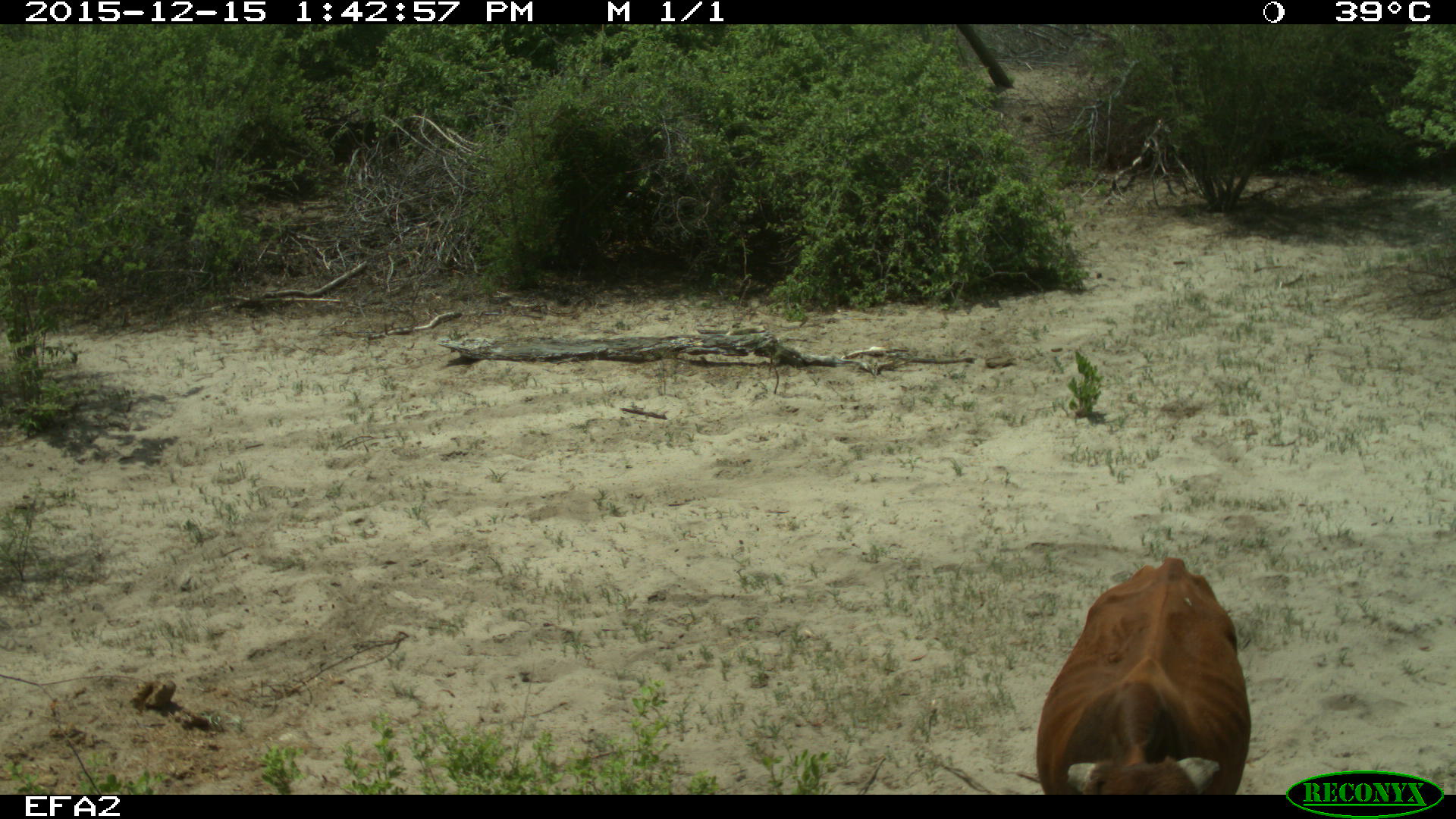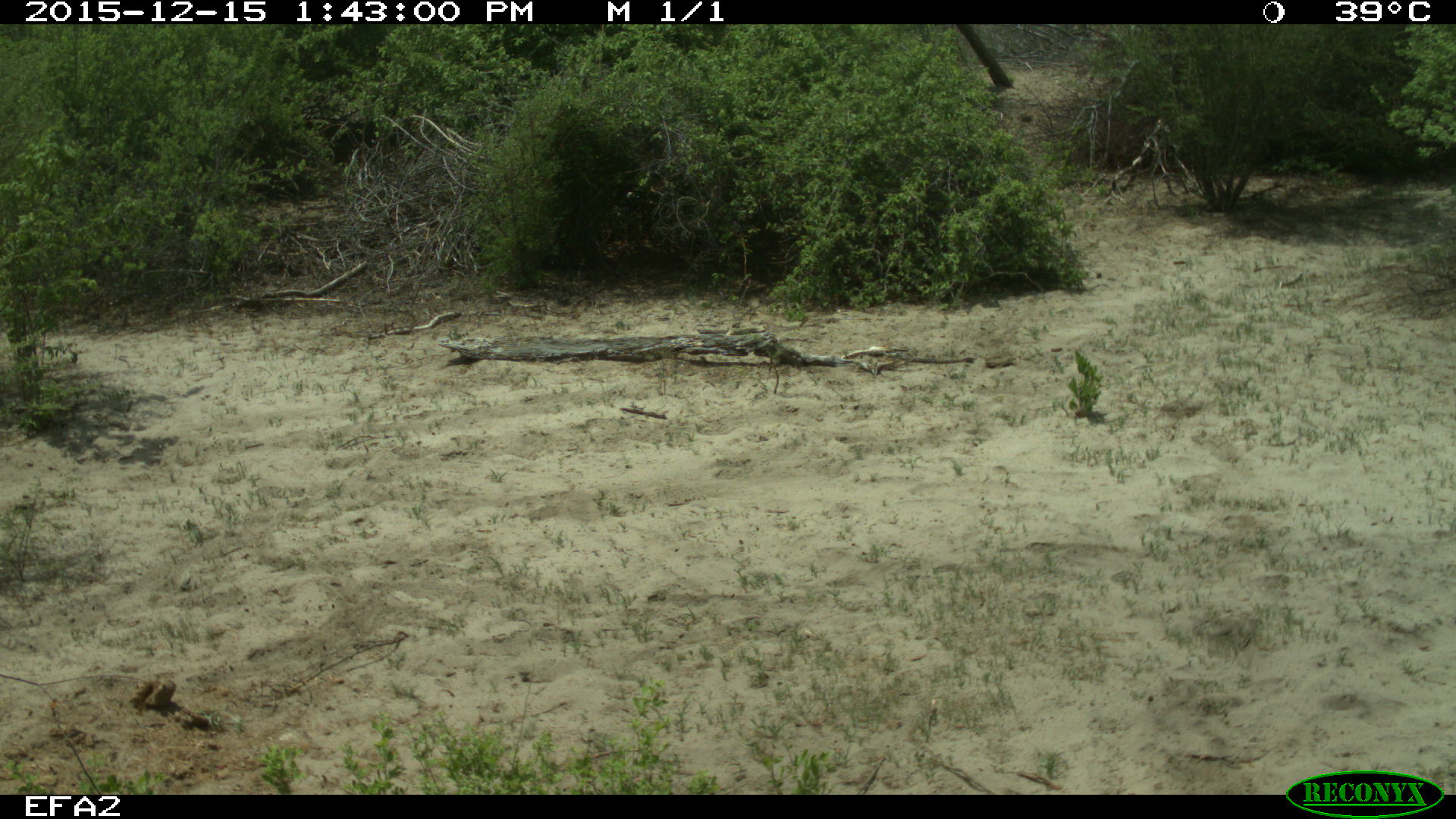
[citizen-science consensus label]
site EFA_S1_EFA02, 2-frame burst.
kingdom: Animalia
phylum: Chordata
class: Mammalia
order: Artiodactyla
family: Bovidae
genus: Bos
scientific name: Bos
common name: cattle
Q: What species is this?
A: Cattle (Bos).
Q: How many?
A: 1.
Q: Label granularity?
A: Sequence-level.